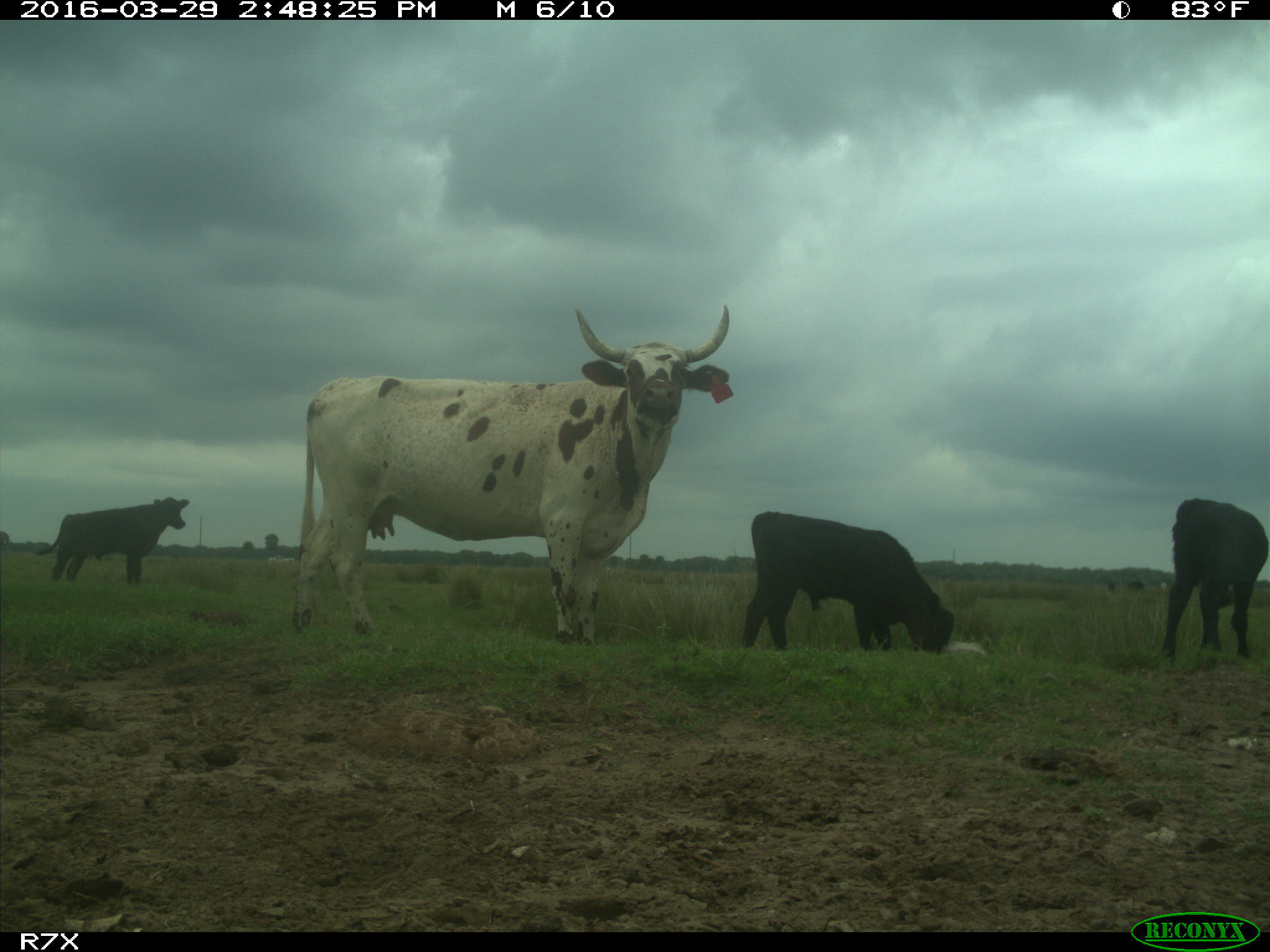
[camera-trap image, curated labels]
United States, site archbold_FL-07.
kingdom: Animalia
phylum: Chordata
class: Mammalia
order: Artiodactyla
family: Bovidae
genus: Bos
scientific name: Bos taurus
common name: domestic cow